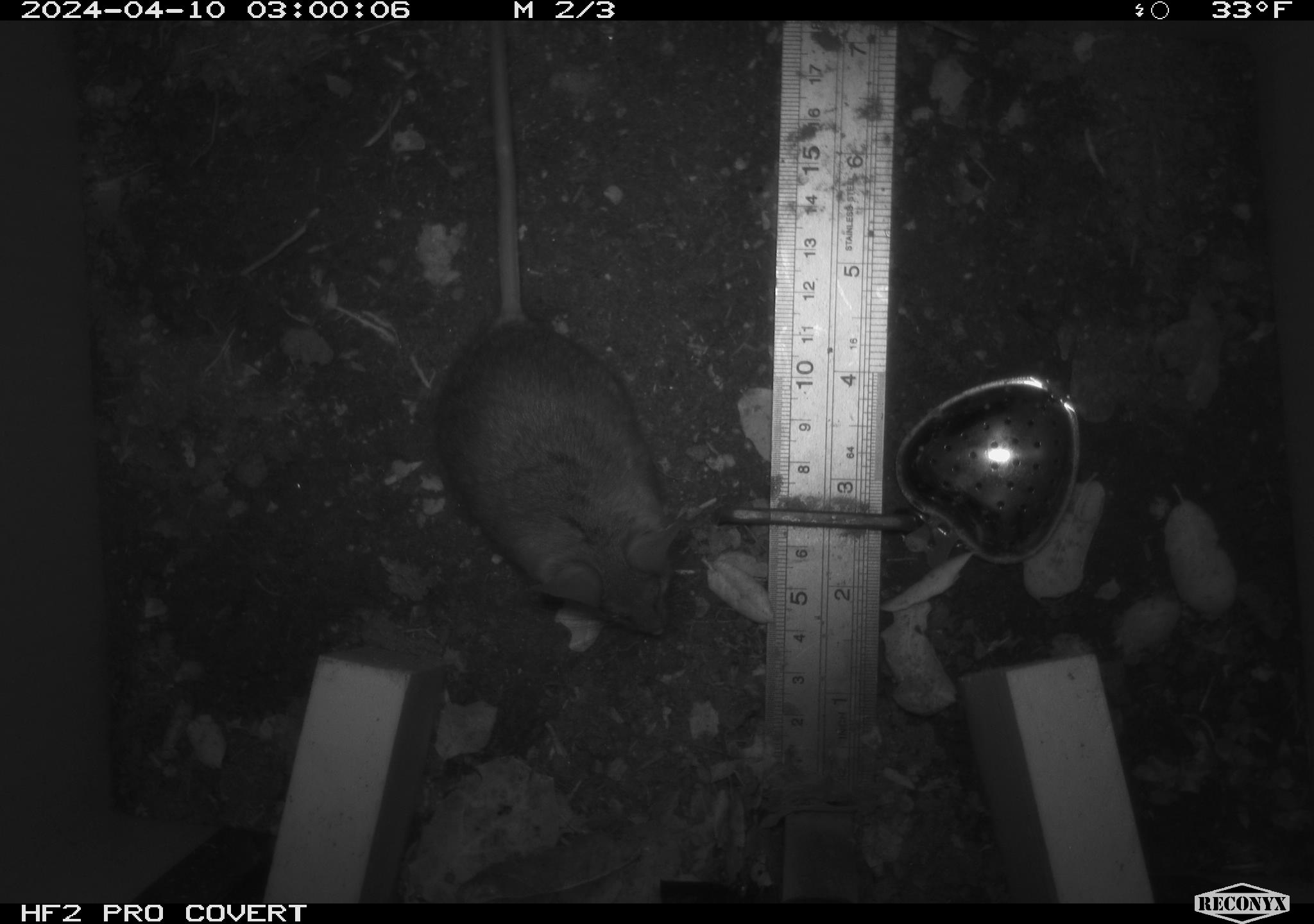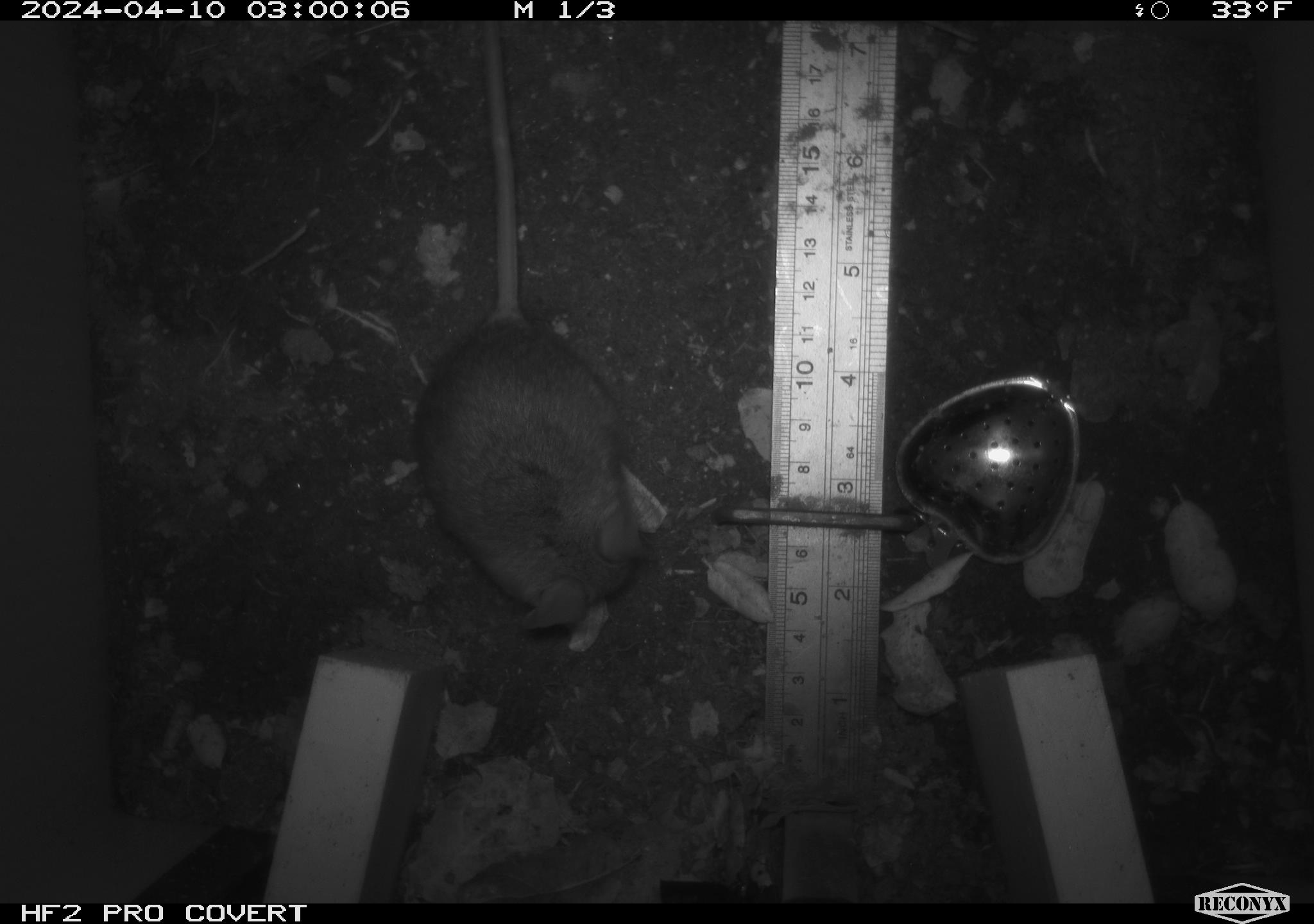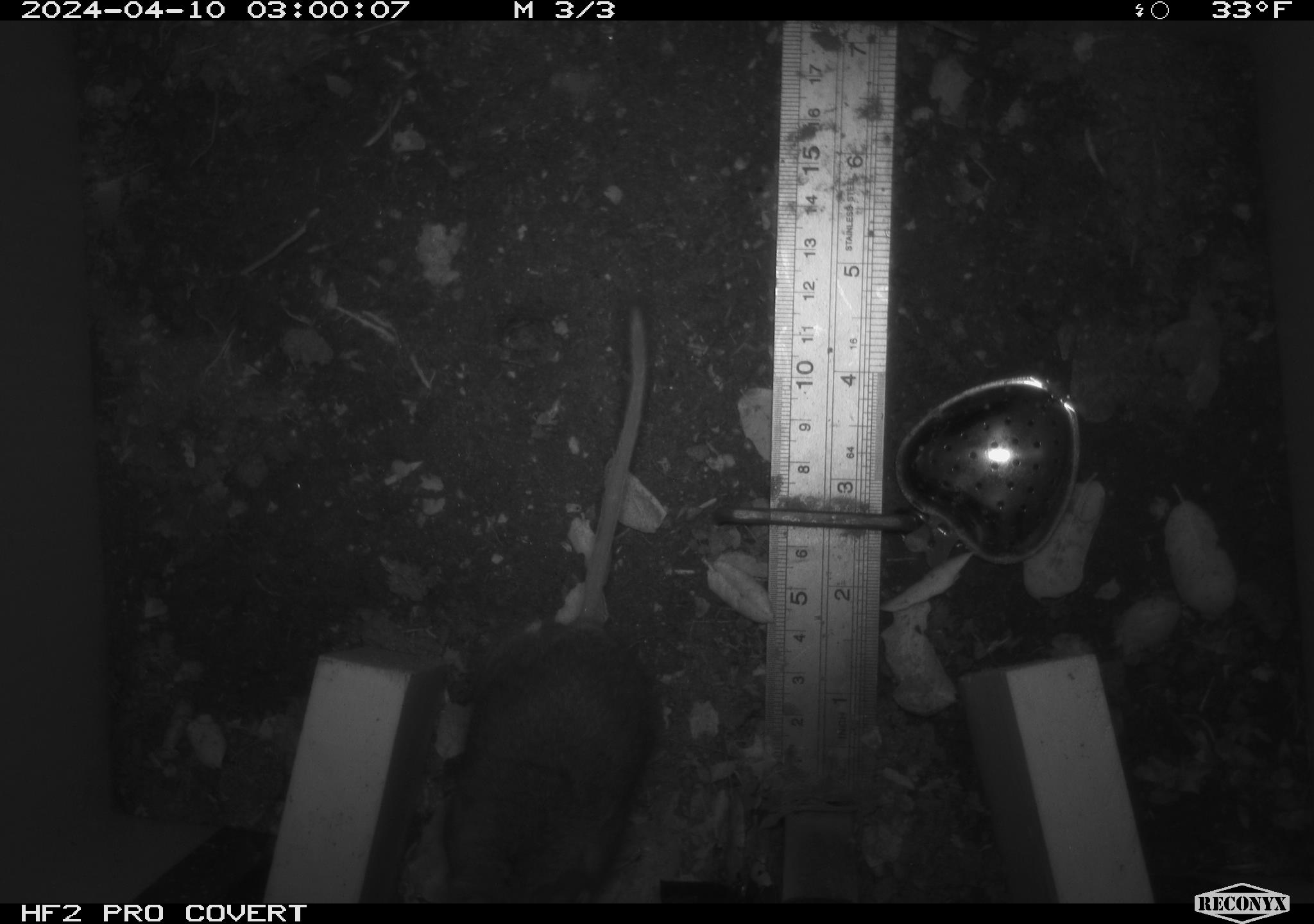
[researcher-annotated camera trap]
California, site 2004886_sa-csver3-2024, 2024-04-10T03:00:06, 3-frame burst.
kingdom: Animalia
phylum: Chordata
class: Mammalia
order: Rodentia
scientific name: Rodentia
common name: rodent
Rodent (Rodentia).